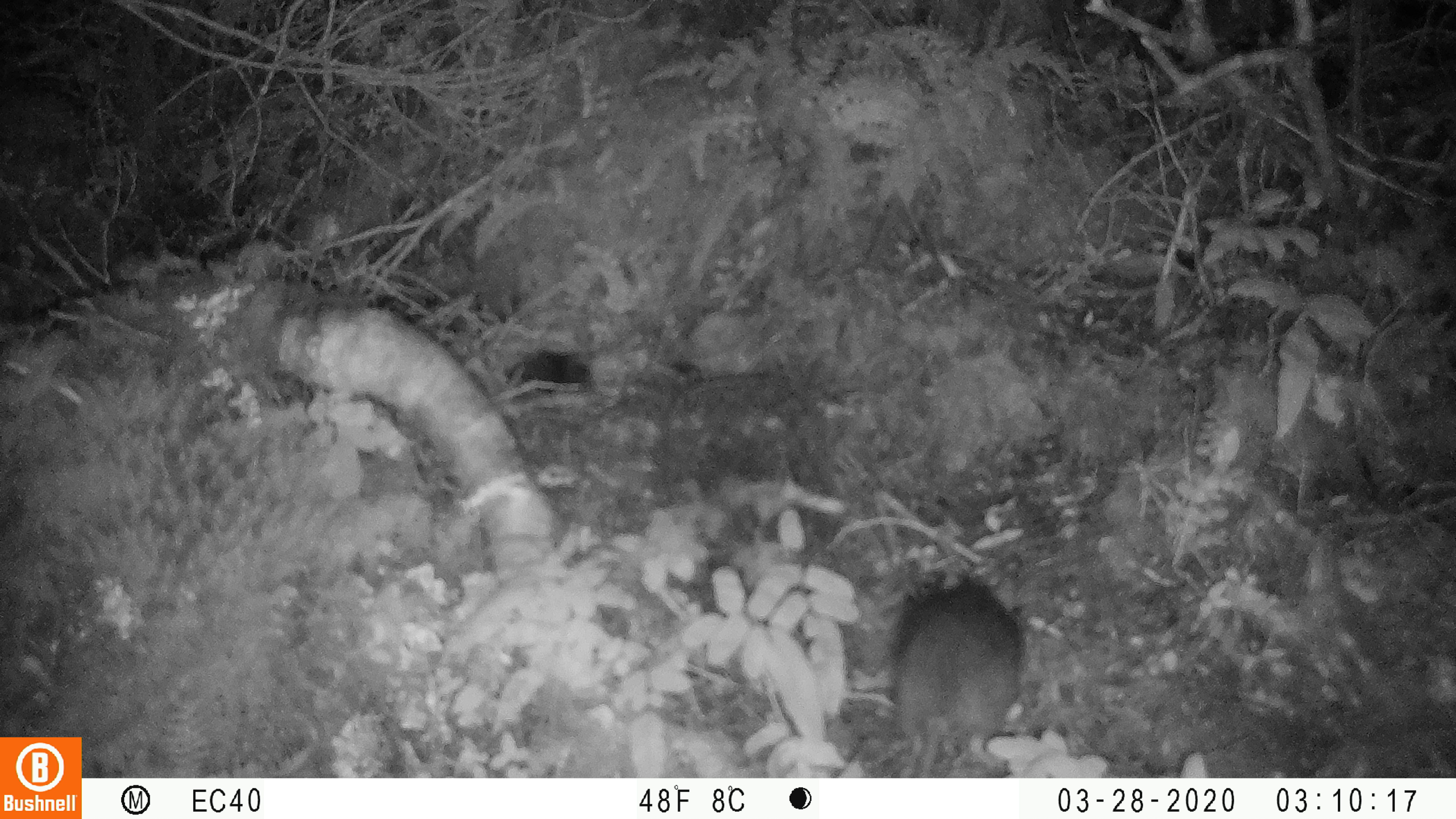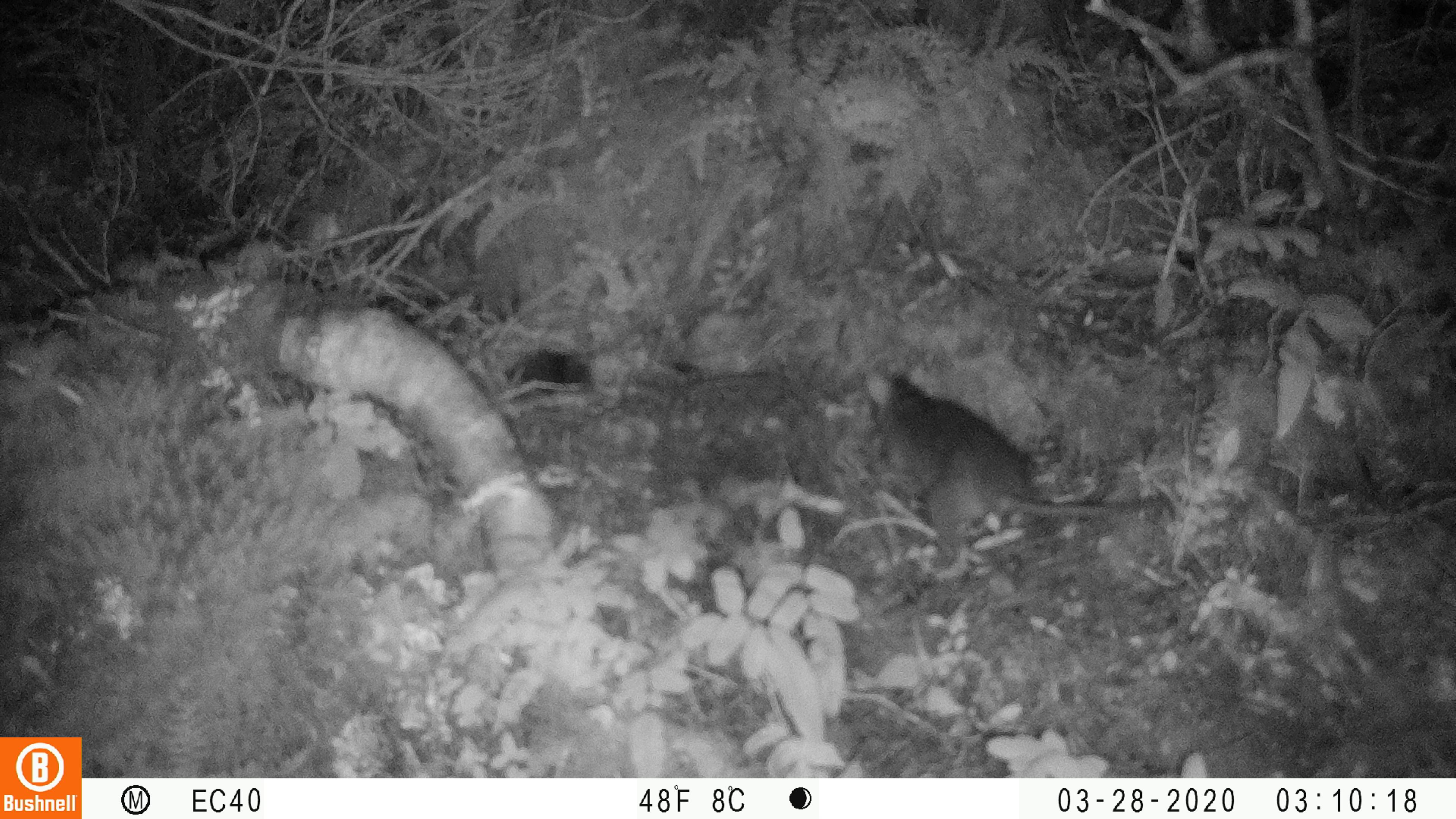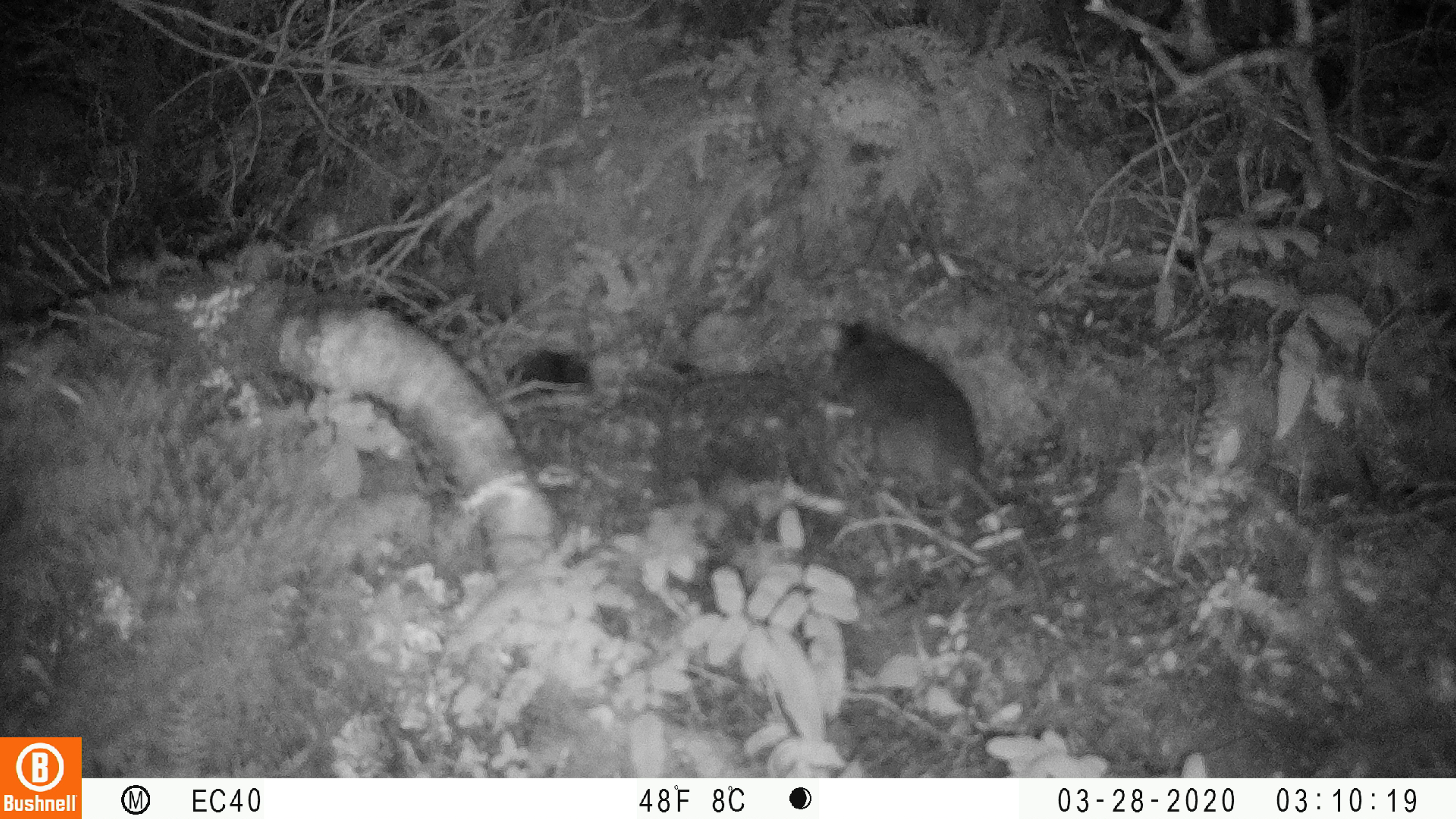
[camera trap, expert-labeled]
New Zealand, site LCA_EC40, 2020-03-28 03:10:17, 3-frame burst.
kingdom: Animalia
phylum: Chordata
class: Mammalia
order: Rodentia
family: Muridae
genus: Rattus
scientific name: Rattus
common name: rat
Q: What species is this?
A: Rat (Rattus).